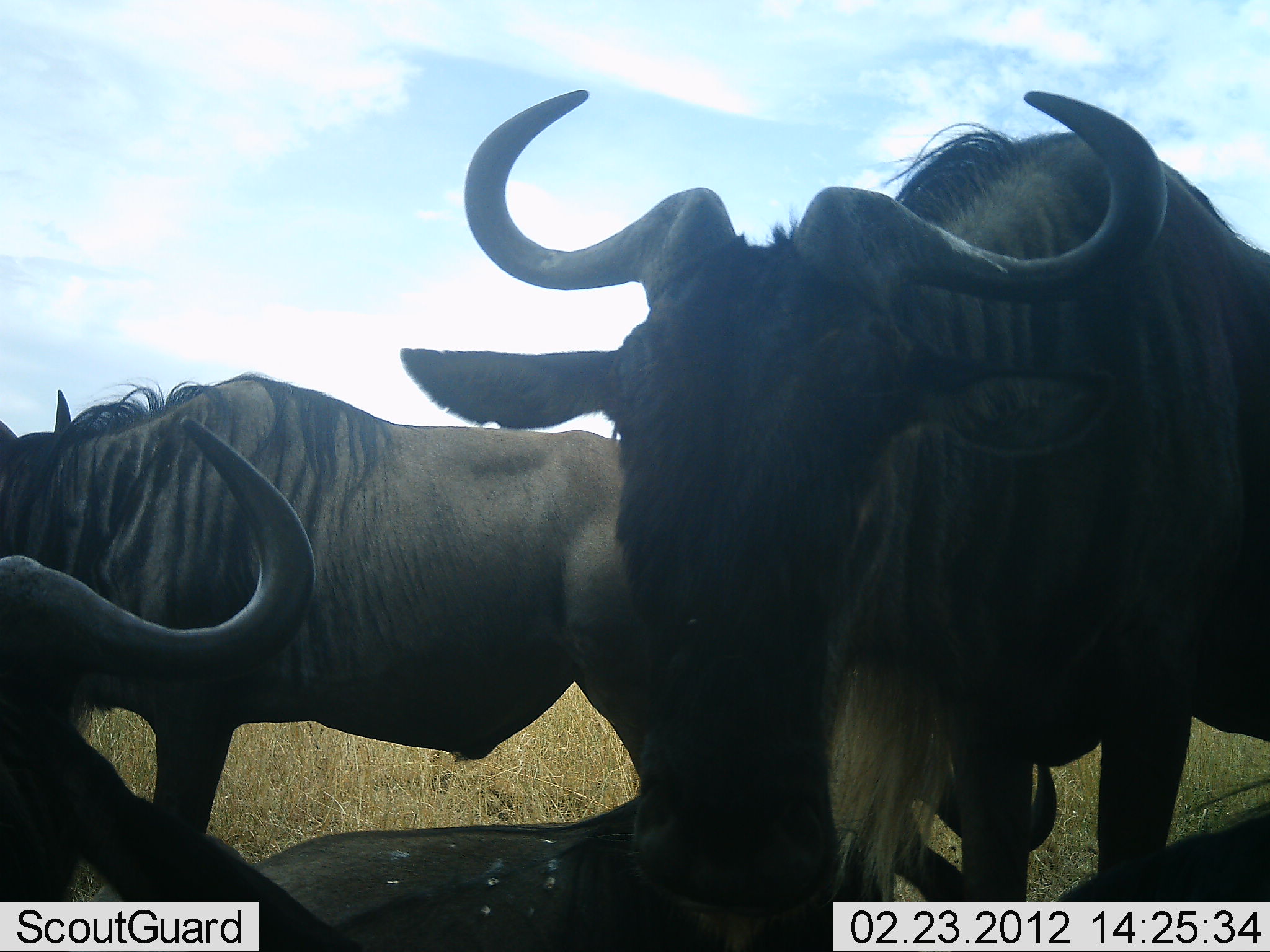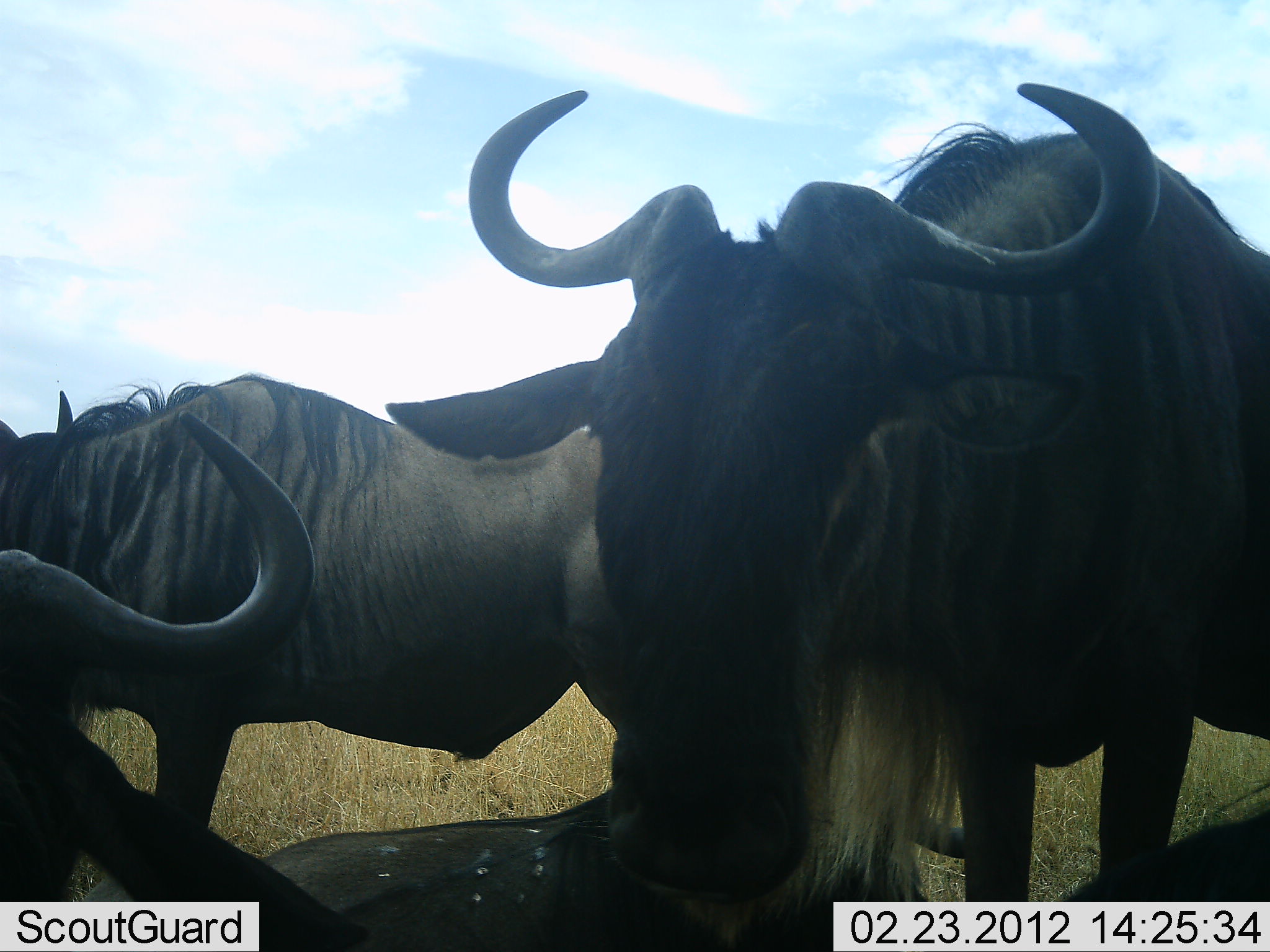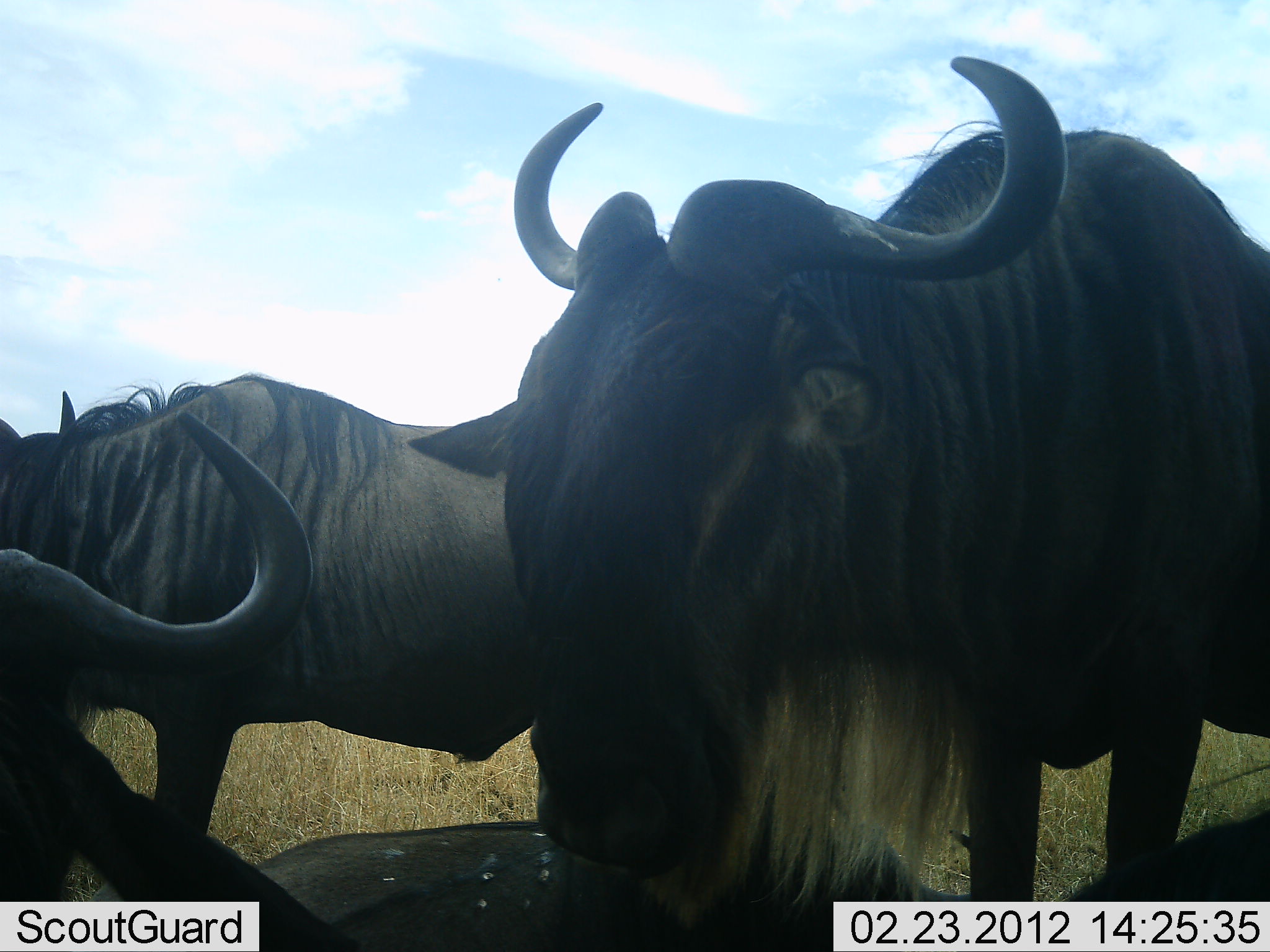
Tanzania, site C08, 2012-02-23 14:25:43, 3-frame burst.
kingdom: Animalia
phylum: Chordata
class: Mammalia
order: Artiodactyla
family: Bovidae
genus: Connochaetes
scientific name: Connochaetes taurinus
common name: blue wildebeest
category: wildebeest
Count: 4.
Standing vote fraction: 79%.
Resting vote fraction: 67%.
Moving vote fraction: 0%.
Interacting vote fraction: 8%.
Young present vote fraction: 8%.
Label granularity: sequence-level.